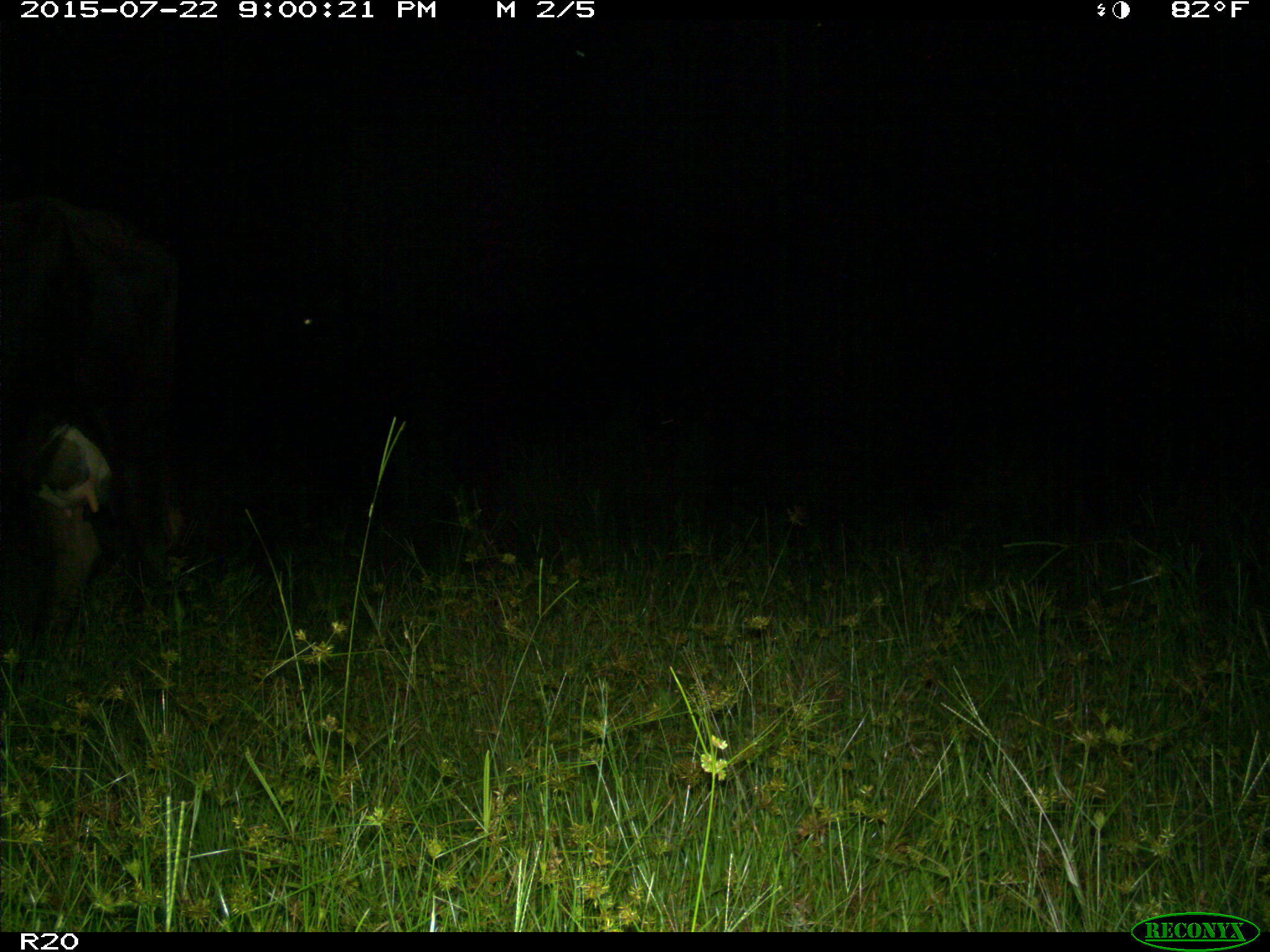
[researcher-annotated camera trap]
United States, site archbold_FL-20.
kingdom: Animalia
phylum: Chordata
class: Mammalia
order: Artiodactyla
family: Bovidae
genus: Bos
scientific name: Bos taurus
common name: domestic cow